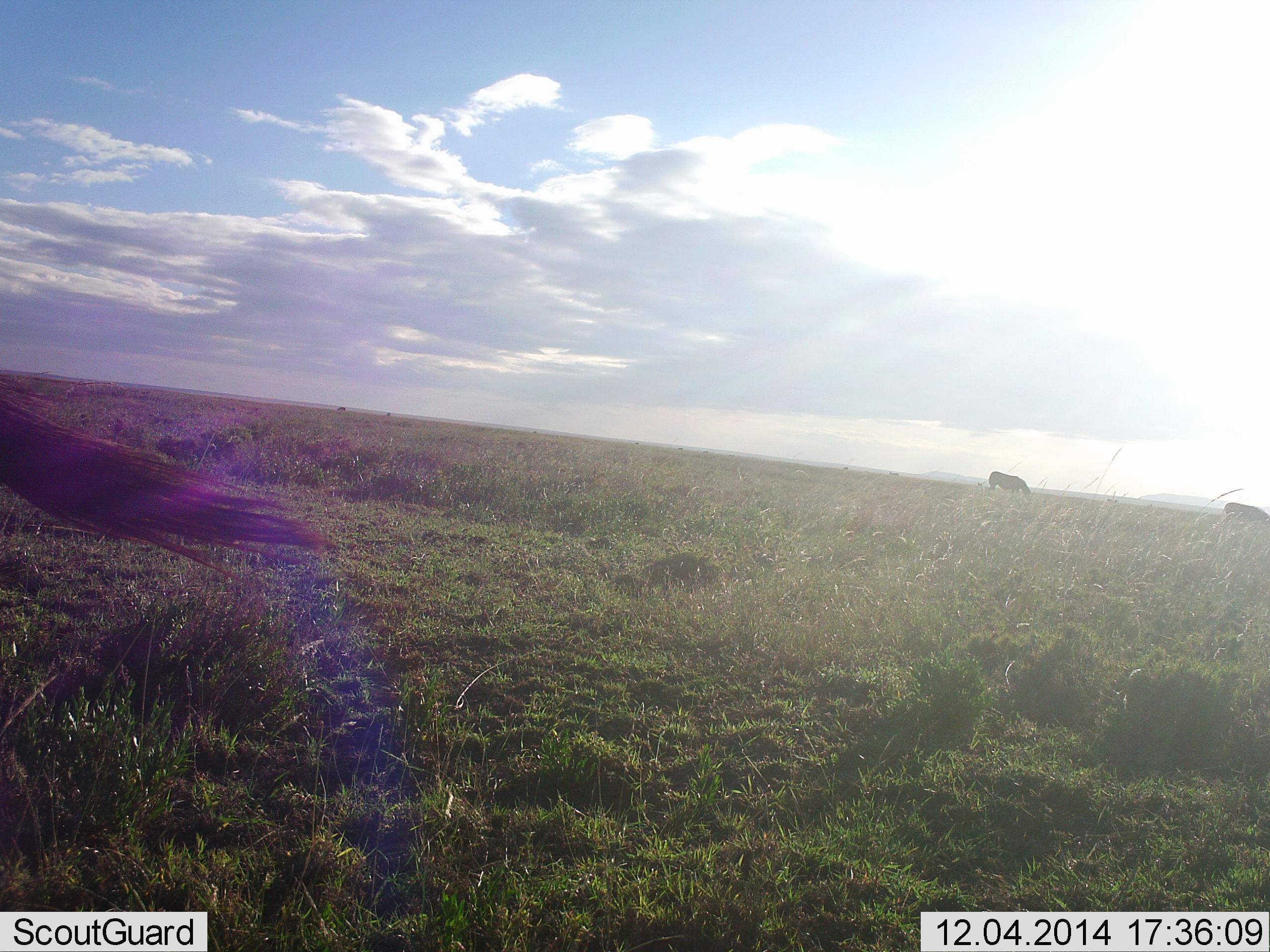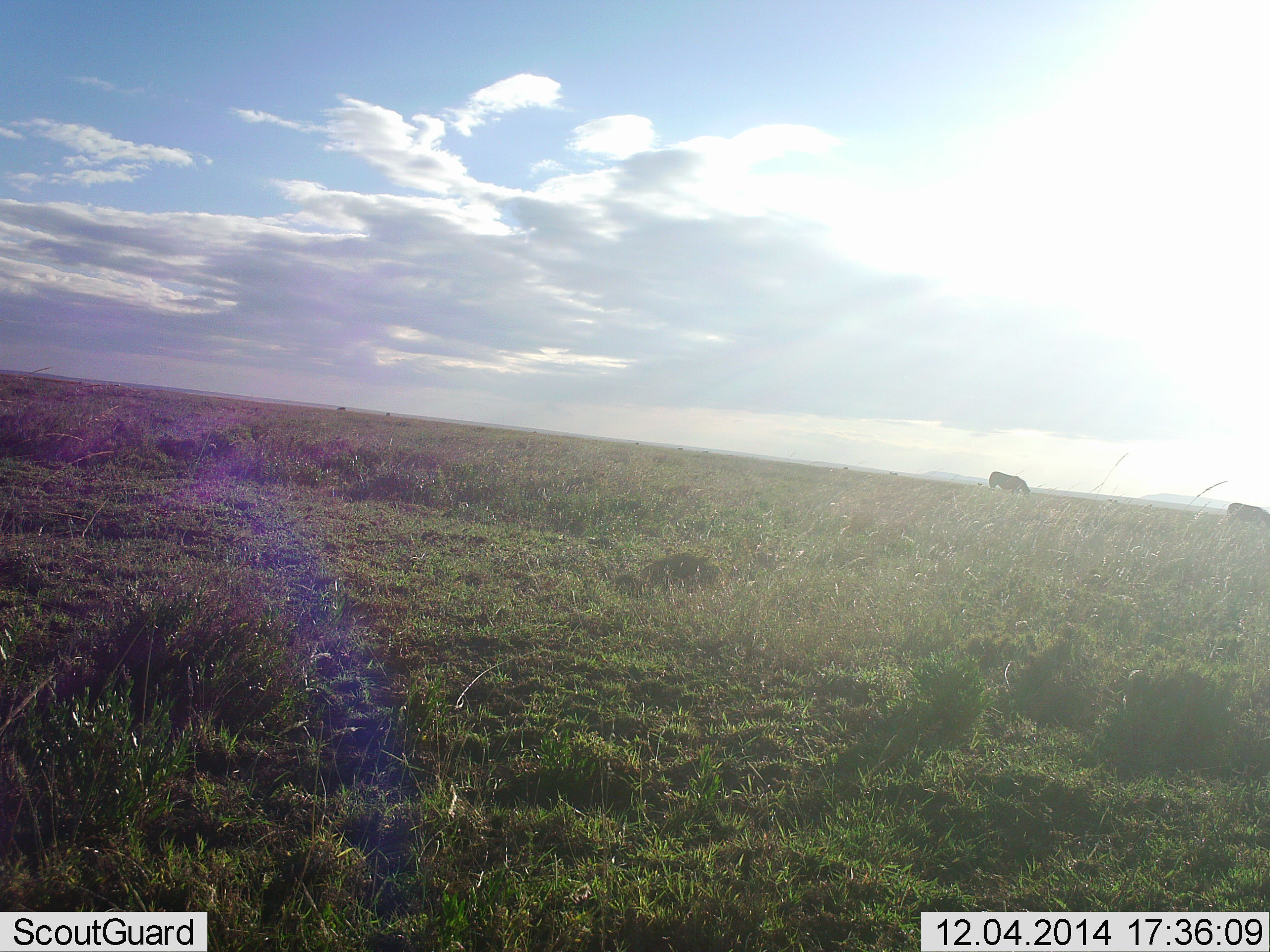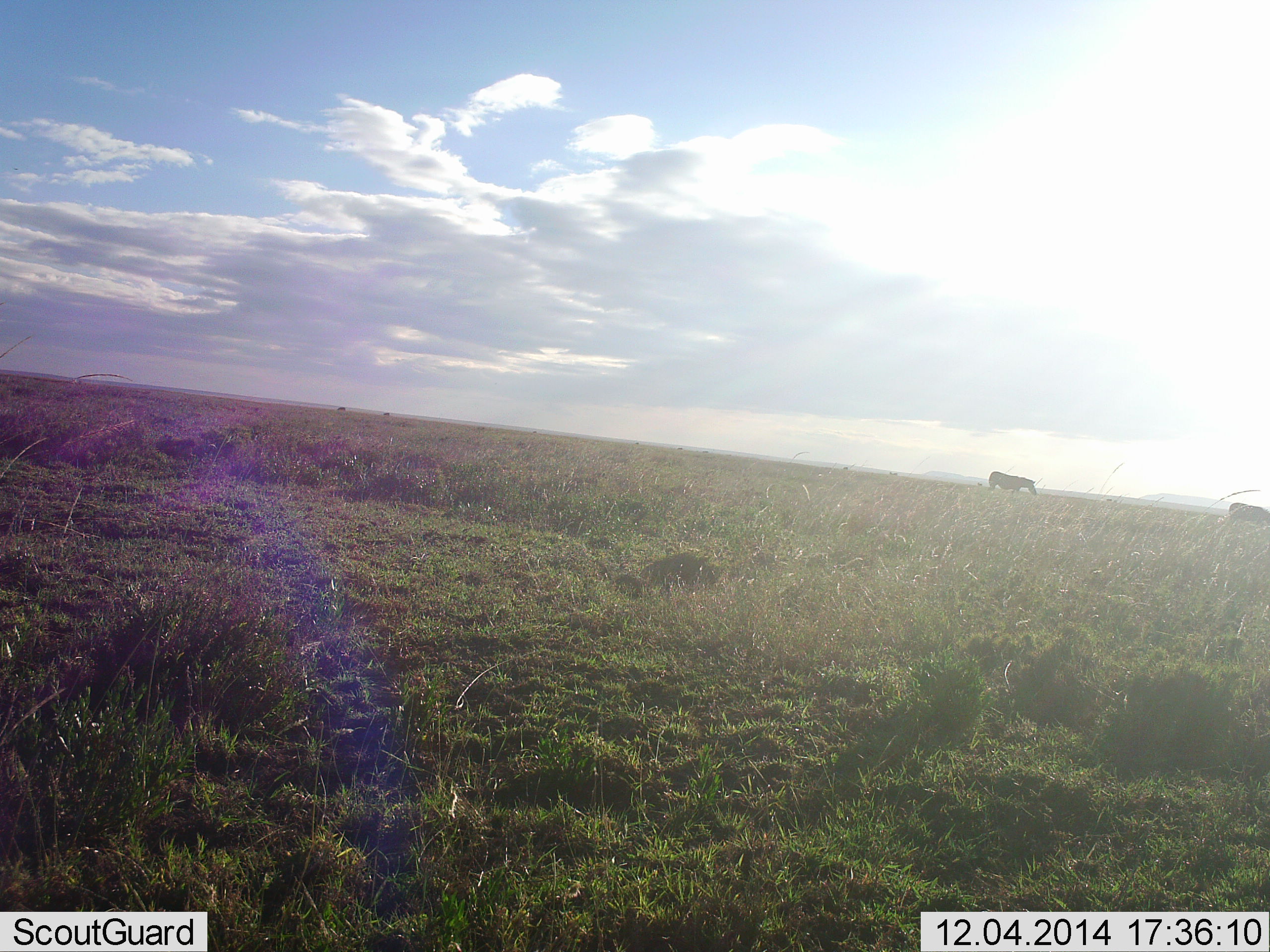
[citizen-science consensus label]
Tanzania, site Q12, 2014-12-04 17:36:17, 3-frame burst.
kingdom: Animalia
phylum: Chordata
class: Mammalia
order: Perissodactyla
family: Equidae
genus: Equus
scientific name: Equus quagga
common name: plains zebra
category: zebra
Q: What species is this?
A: Zebra (plains zebra) (Equus quagga).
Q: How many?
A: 3.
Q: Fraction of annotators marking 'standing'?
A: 36%.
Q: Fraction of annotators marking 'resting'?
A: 0%.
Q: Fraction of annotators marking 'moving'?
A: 9%.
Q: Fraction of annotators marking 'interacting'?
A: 0%.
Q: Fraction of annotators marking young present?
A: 0%.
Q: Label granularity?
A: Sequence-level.